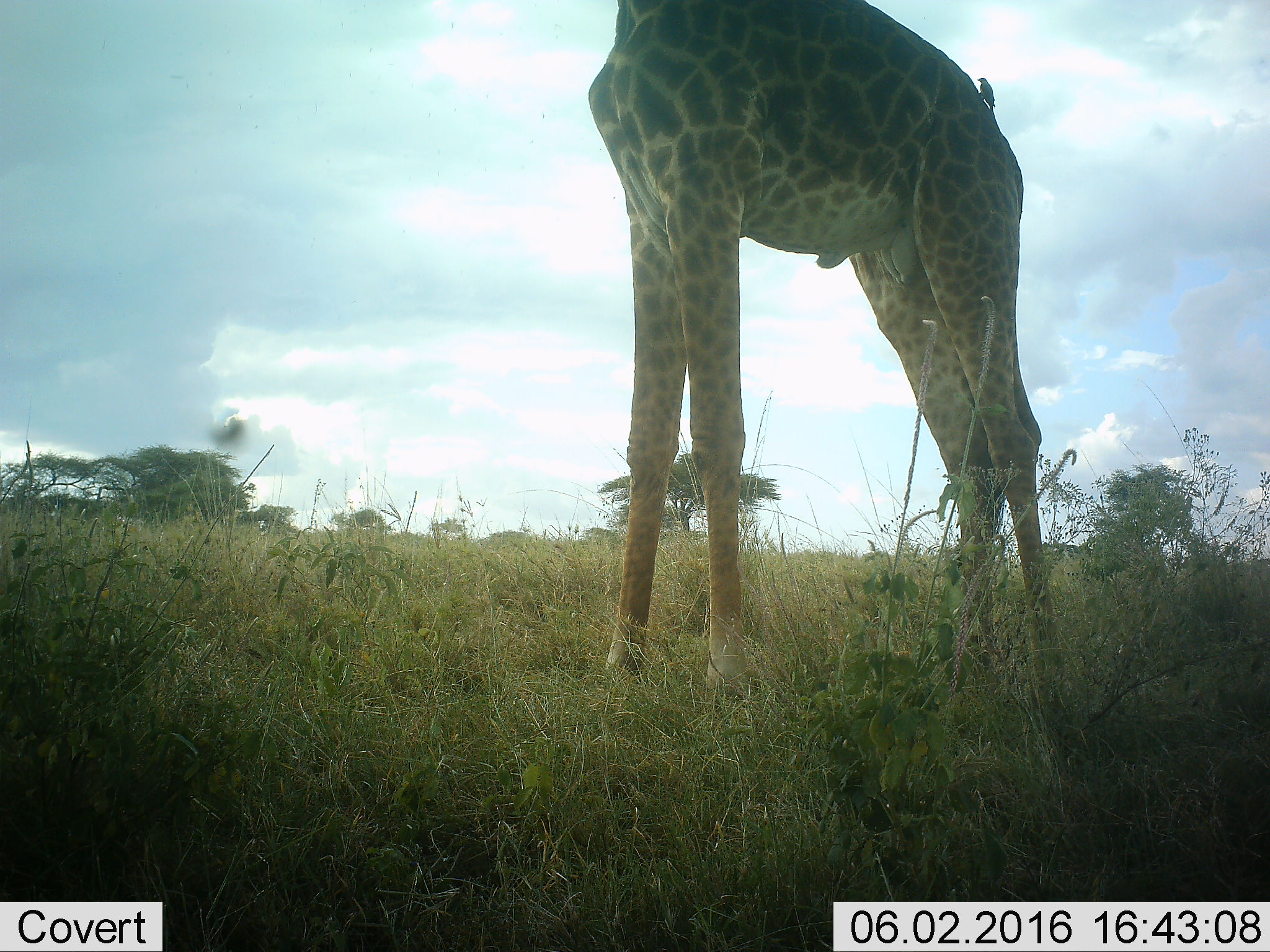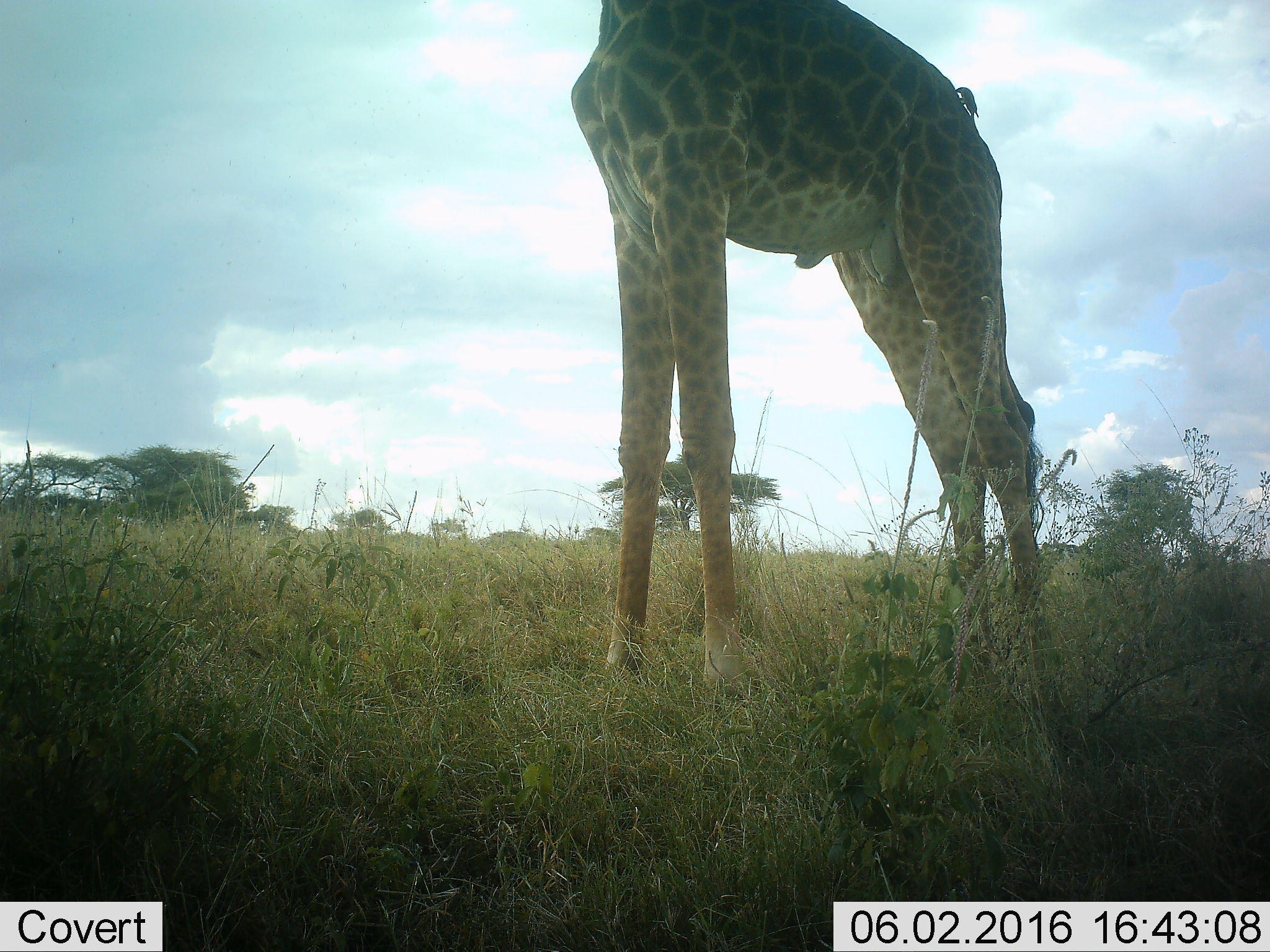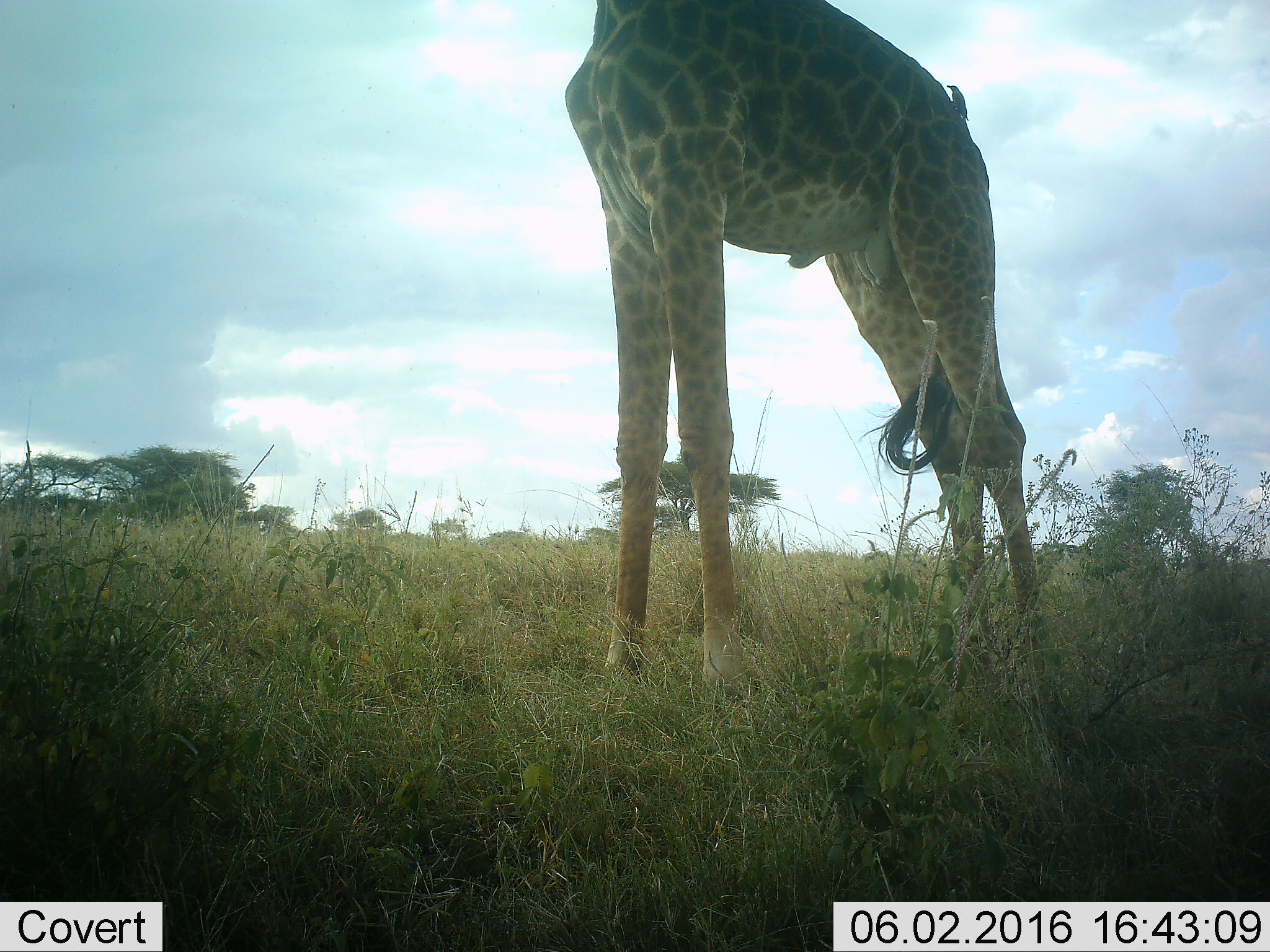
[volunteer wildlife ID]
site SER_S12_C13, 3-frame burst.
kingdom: Animalia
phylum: Chordata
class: Aves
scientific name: Aves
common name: bird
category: birdother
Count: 1.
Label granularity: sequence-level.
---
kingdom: Animalia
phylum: Chordata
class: Mammalia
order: Artiodactyla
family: Giraffidae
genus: Giraffa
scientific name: Giraffa camelopardalis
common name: giraffe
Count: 1.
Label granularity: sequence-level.